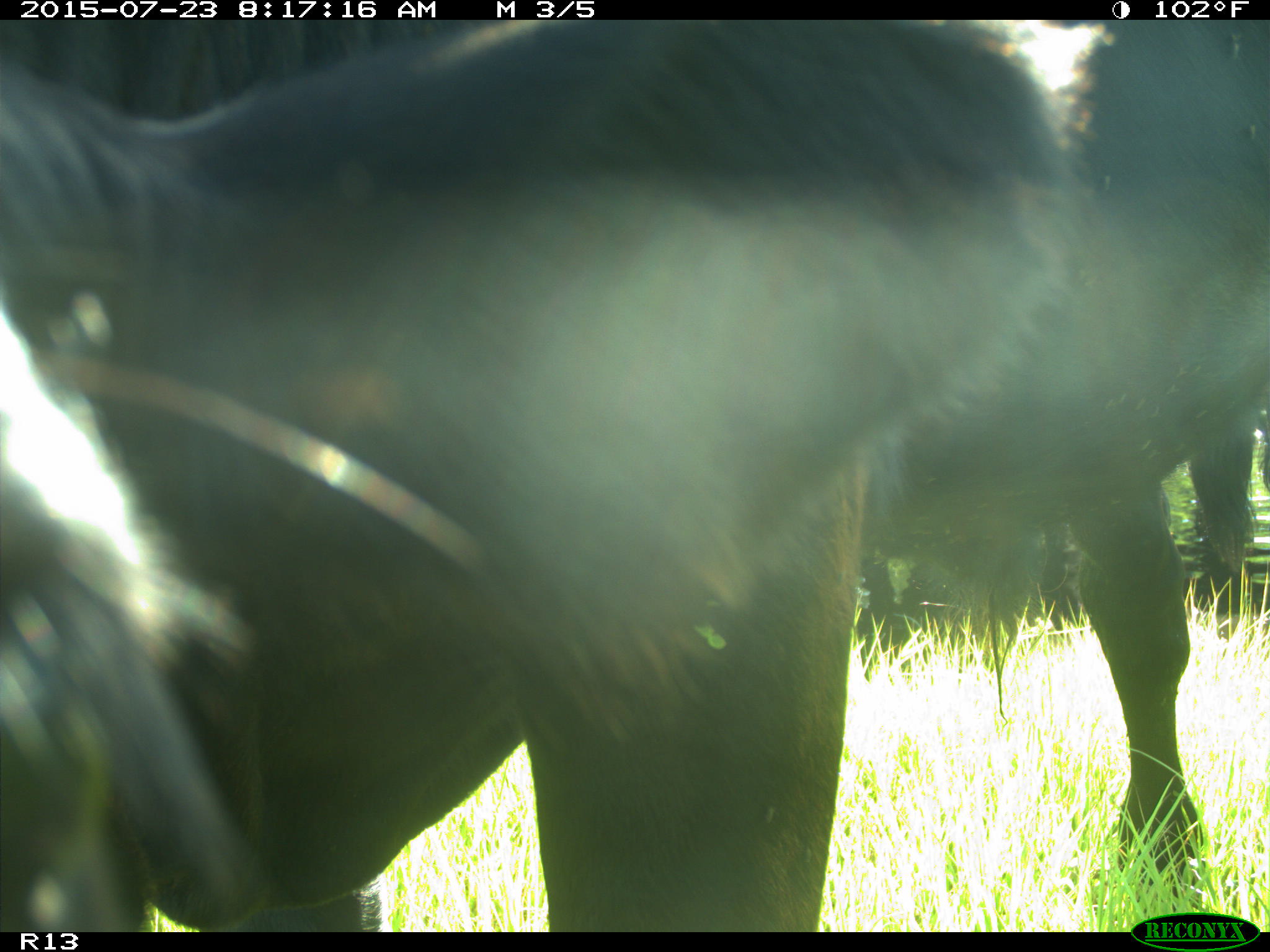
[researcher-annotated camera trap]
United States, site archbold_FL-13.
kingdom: Animalia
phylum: Chordata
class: Mammalia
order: Artiodactyla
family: Bovidae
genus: Bos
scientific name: Bos taurus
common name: domestic cow